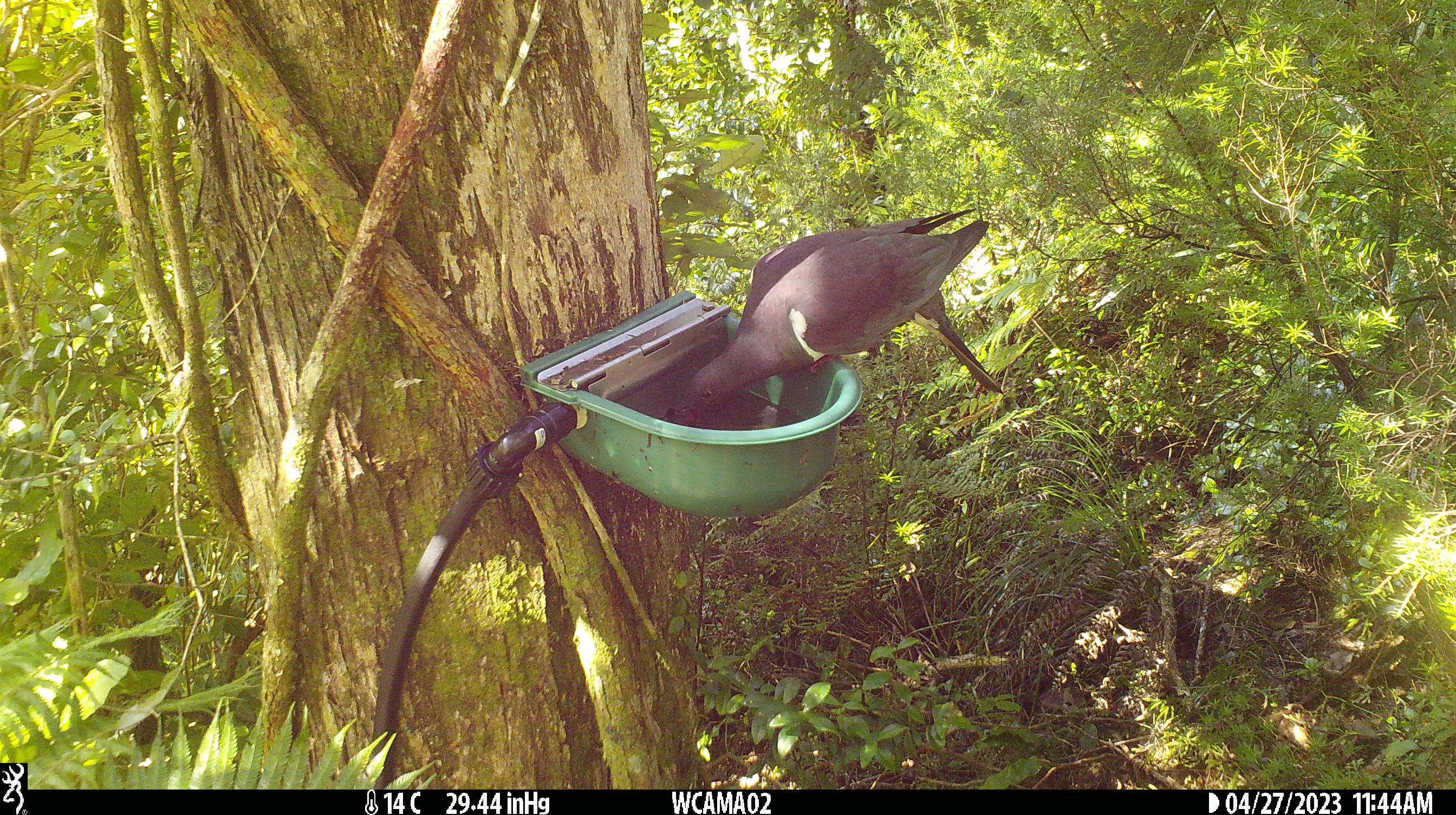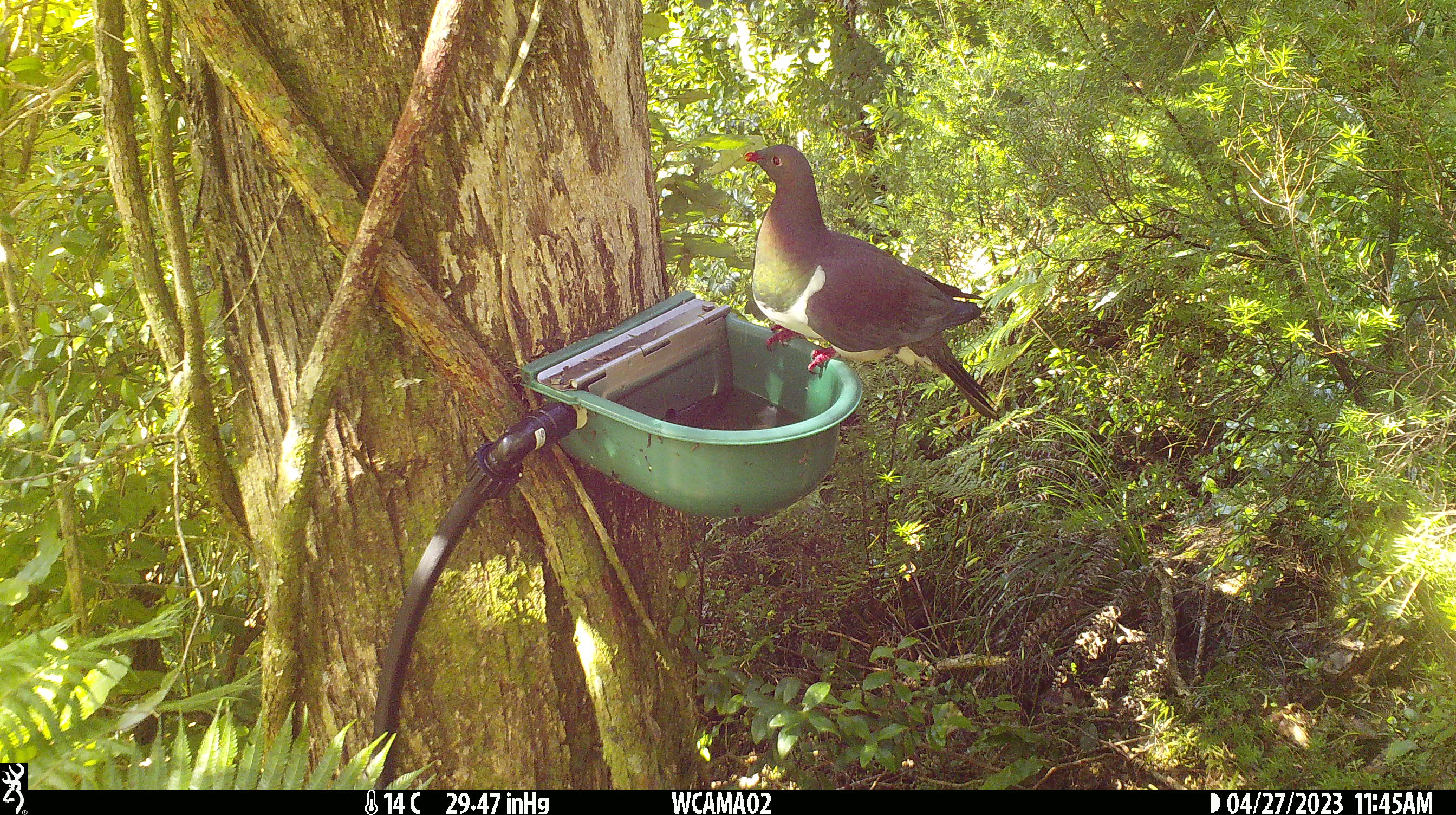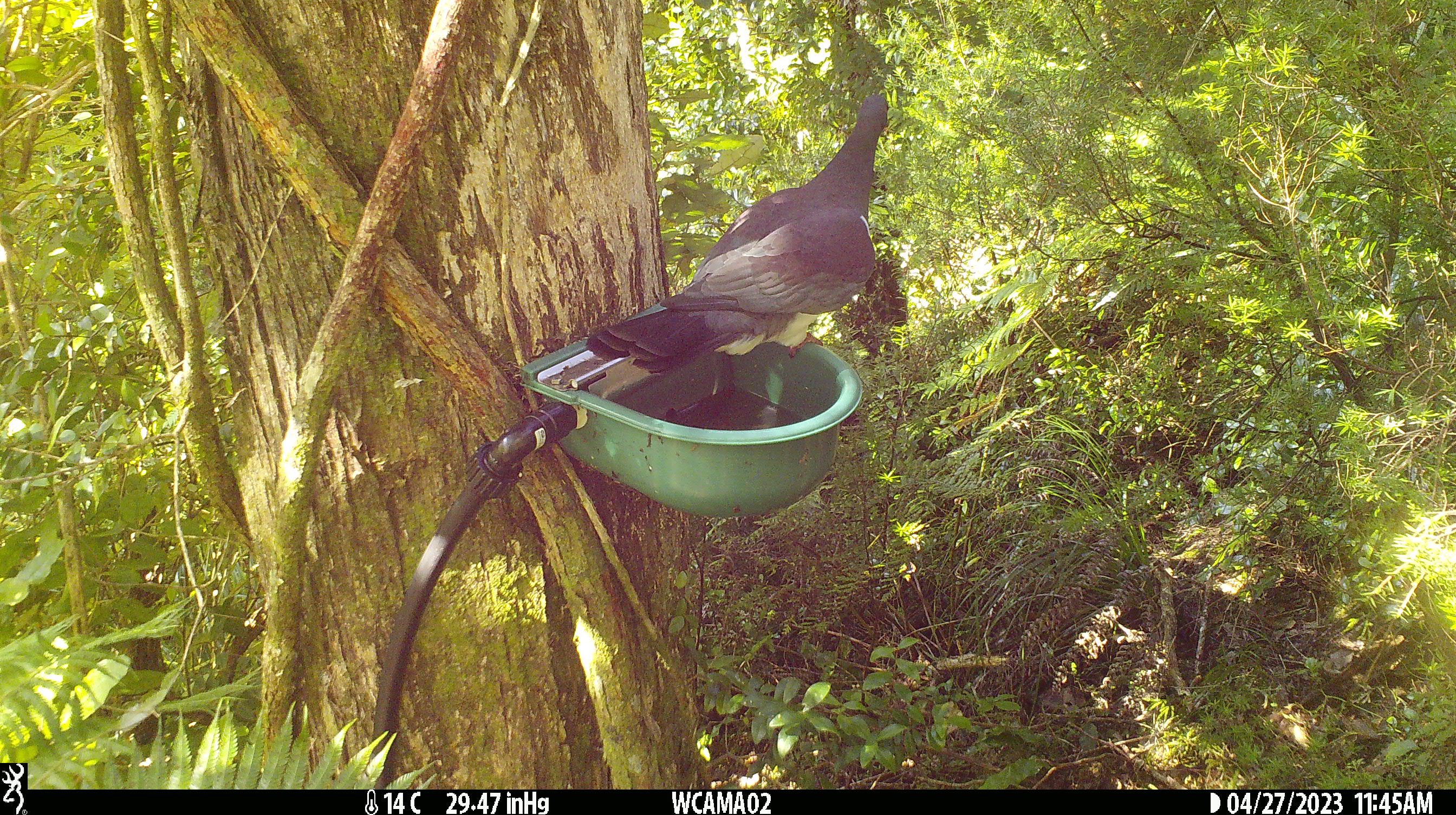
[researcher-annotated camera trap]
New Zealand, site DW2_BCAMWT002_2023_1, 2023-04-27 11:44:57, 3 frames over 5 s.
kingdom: Animalia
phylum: Chordata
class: Aves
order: Columbiformes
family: Columbidae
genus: Hemiphaga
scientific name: Hemiphaga novaeseelandiae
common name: new zealand pigeon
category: kereru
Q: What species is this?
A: Kereru (new zealand pigeon) (Hemiphaga novaeseelandiae).